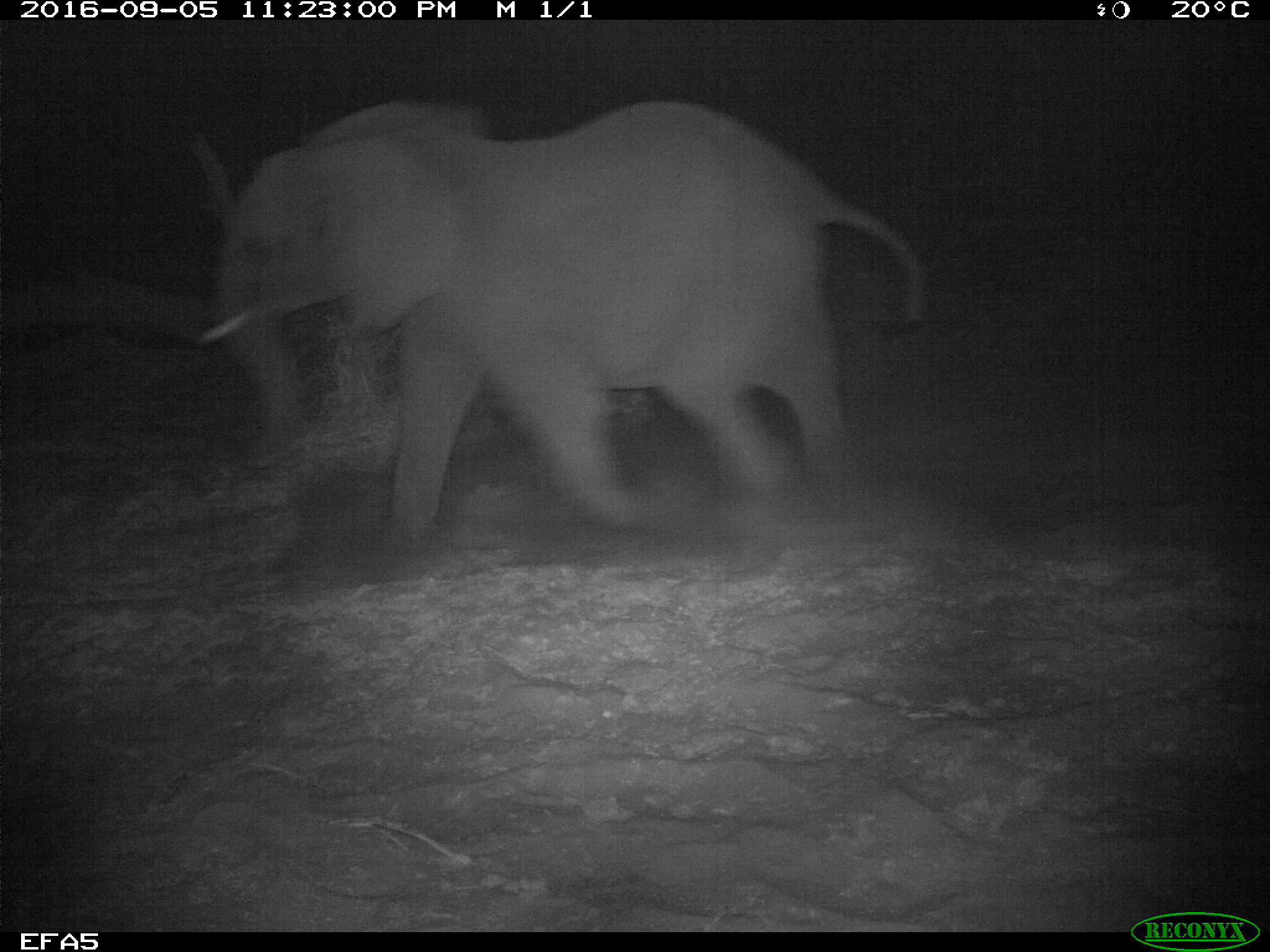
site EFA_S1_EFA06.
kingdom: Animalia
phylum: Chordata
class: Mammalia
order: Proboscidea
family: Elephantidae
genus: Loxodonta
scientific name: Loxodonta africana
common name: african bush elephant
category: elephant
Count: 1.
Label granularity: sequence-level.